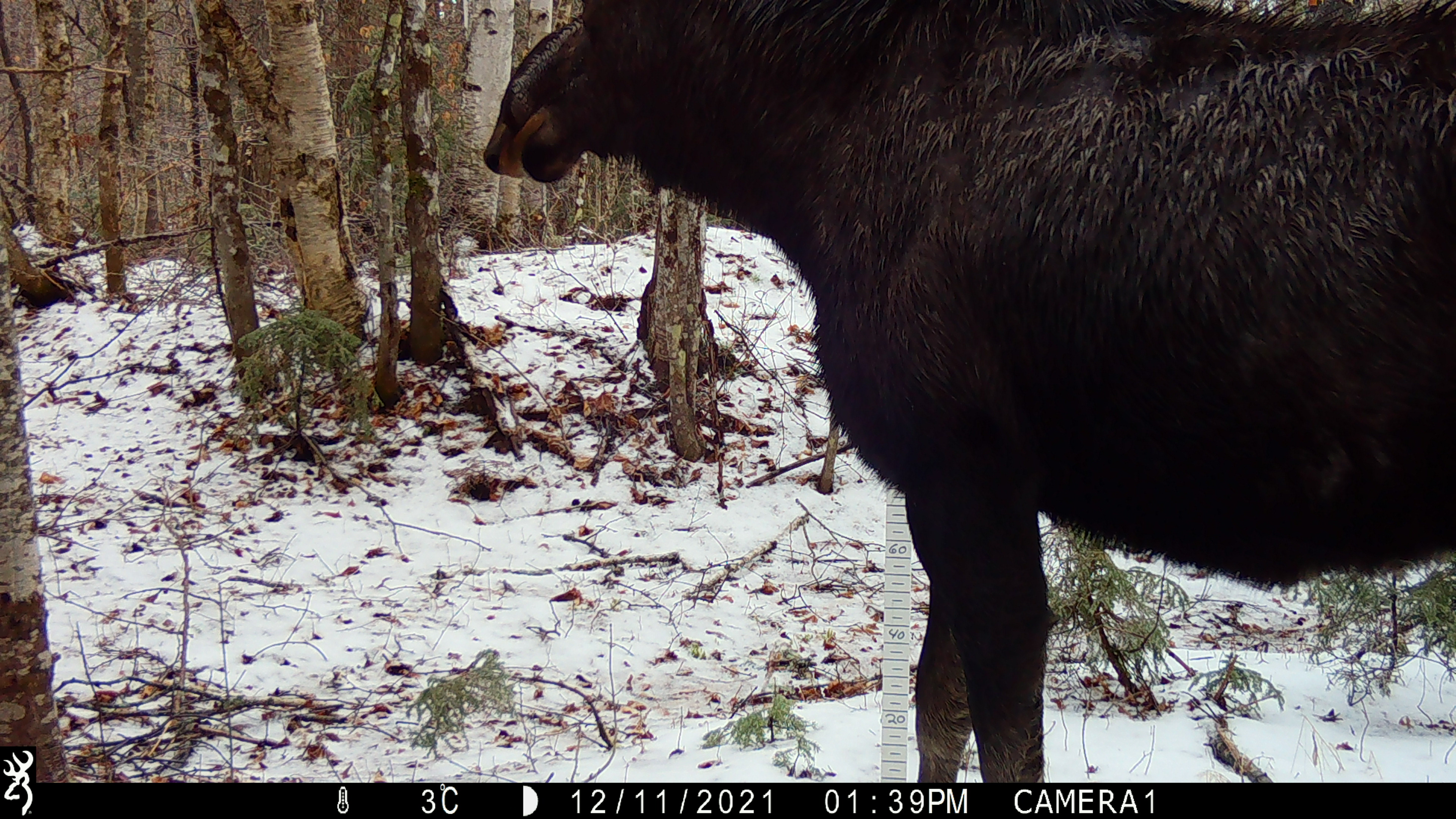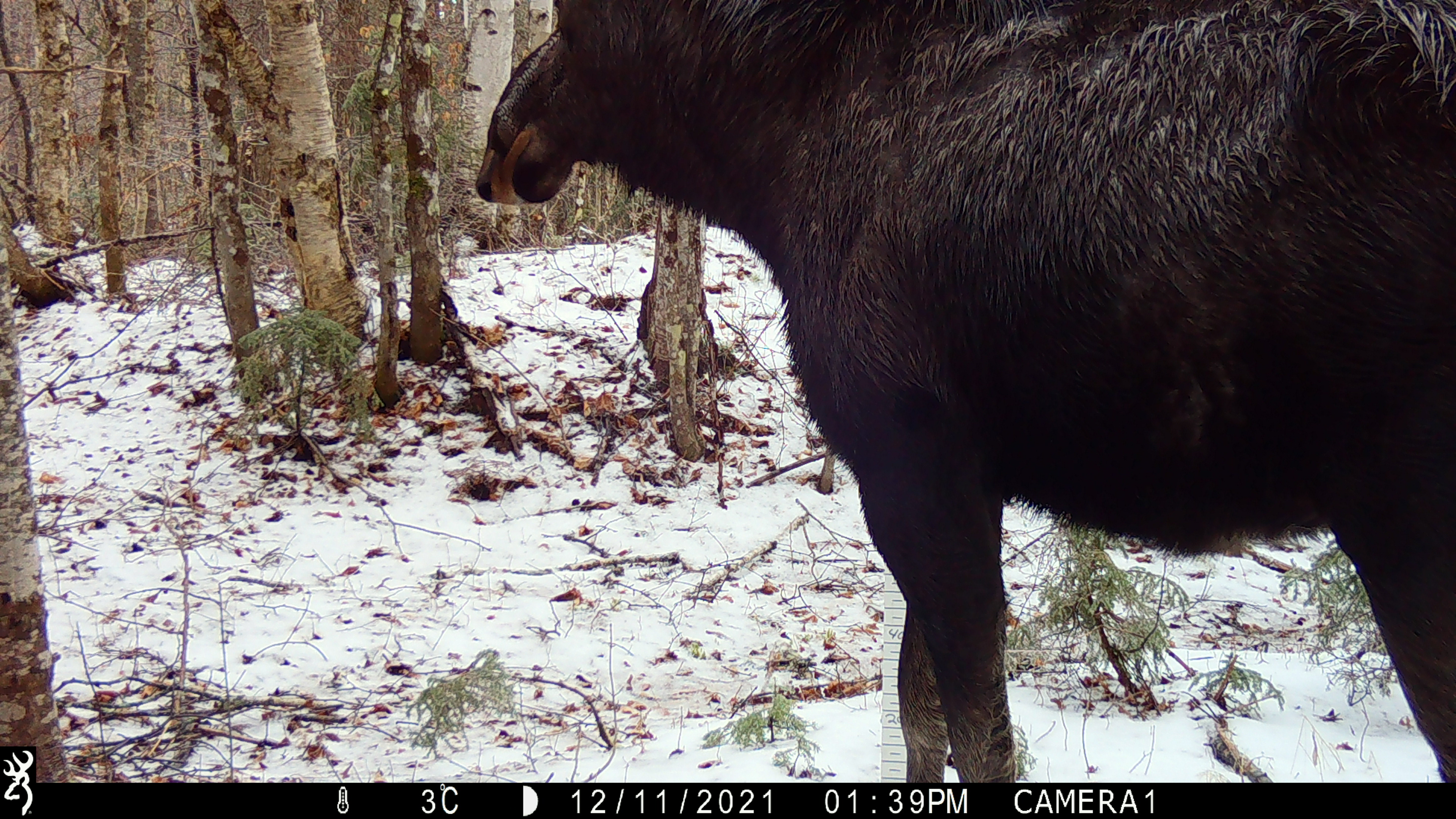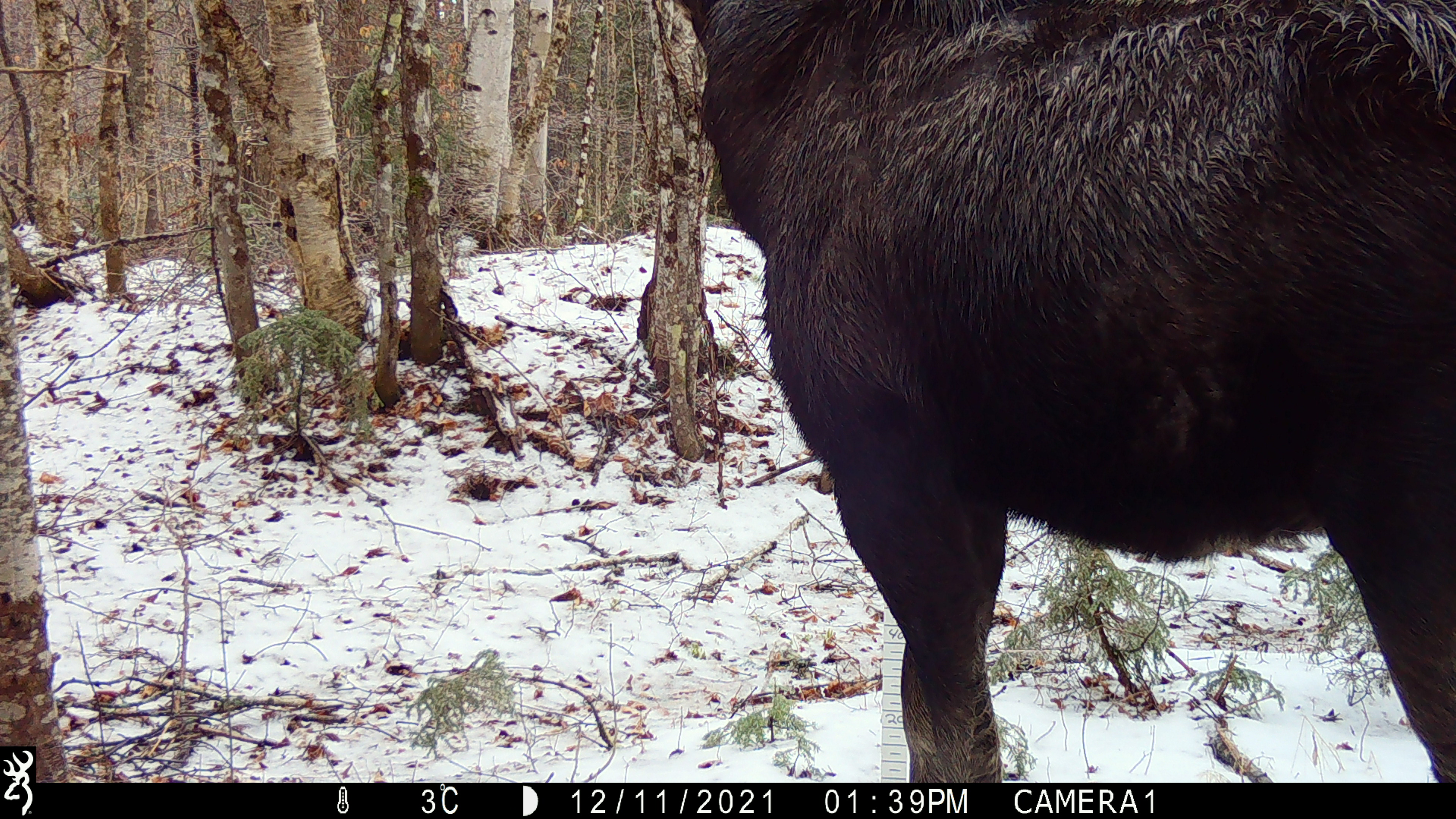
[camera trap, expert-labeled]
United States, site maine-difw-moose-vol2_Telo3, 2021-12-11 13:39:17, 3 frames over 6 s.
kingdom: Animalia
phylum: Chordata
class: Mammalia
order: Artiodactyla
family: Cervidae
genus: Alces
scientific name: Alces alces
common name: moose